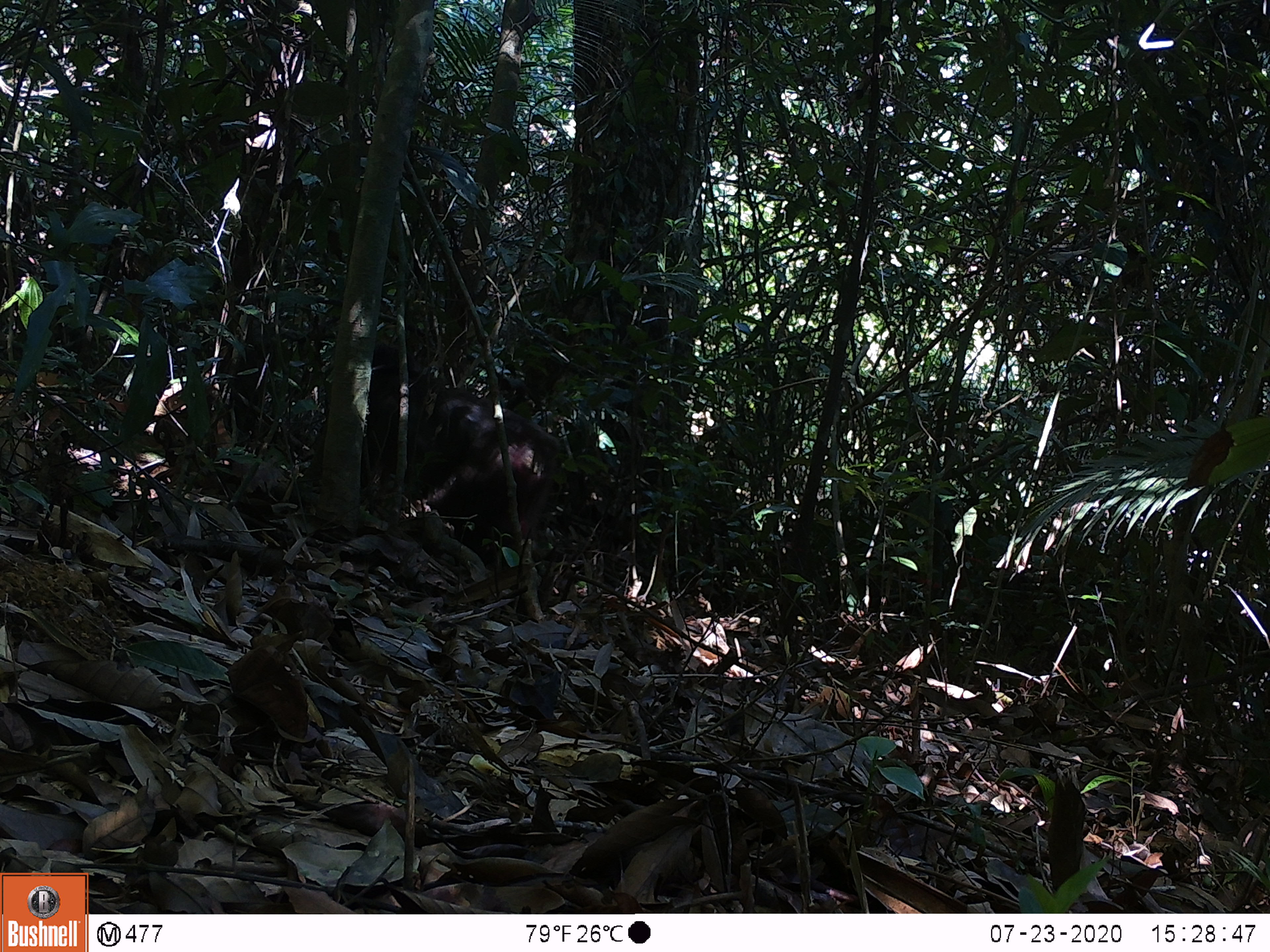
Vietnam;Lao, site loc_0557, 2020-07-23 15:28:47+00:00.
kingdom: Animalia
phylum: Chordata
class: Mammalia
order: Primates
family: Cercopithecidae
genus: Macaca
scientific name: Macaca arctoides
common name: stump-tailed macaque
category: stump tailed macaque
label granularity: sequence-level